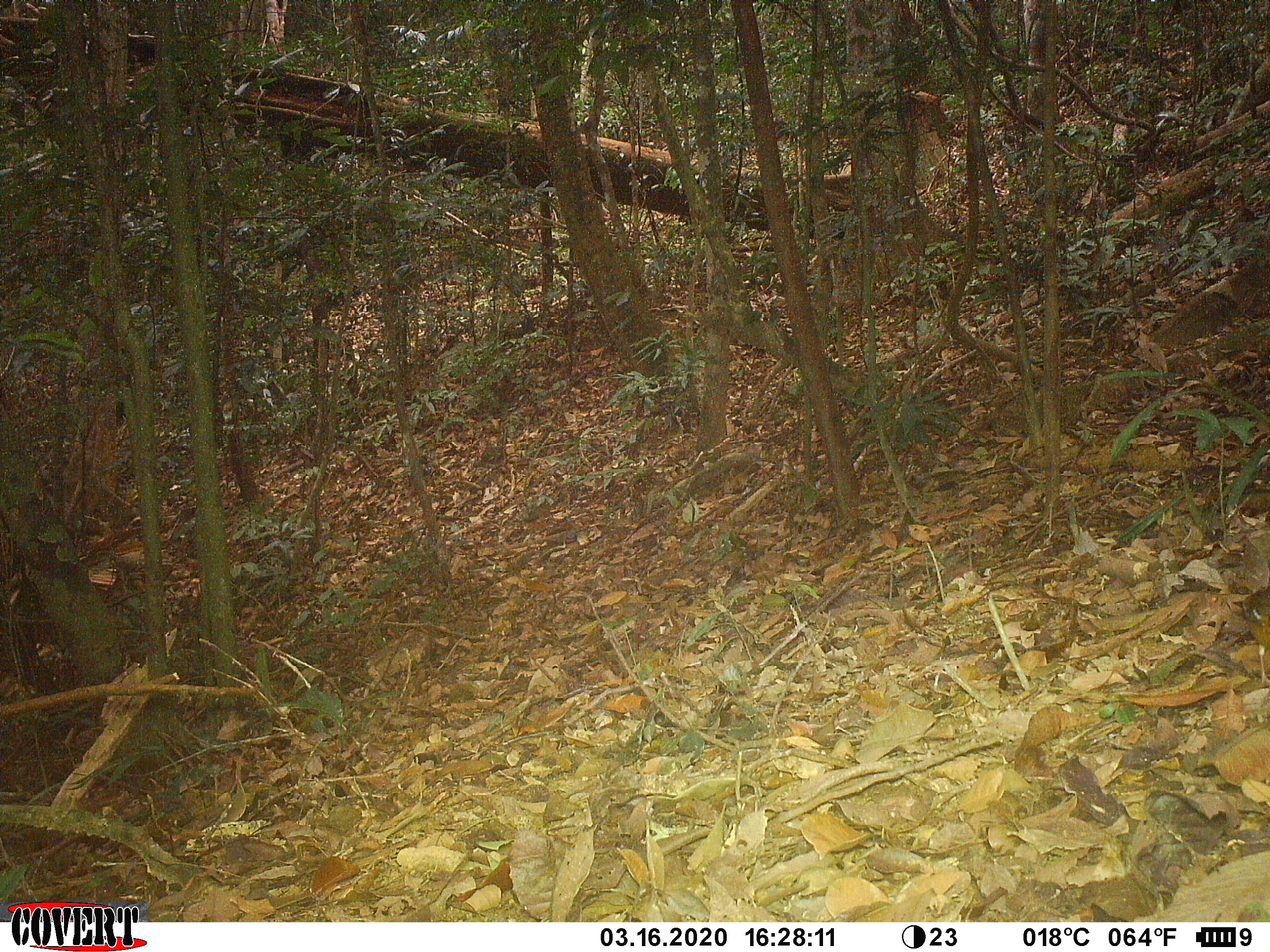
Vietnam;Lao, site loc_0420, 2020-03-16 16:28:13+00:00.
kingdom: Animalia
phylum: Chordata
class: Aves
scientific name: Aves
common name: bird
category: unidentified bird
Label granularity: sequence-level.